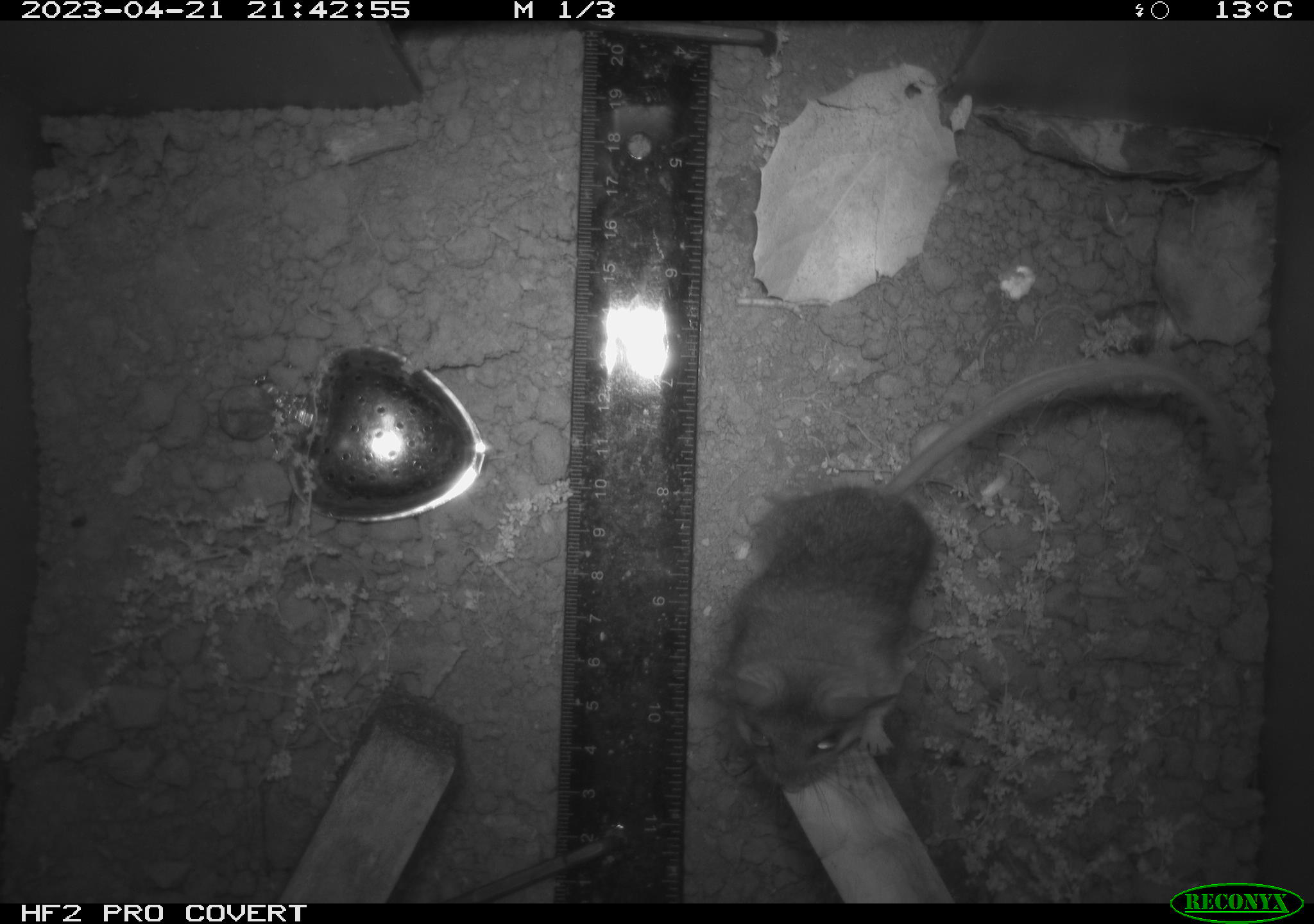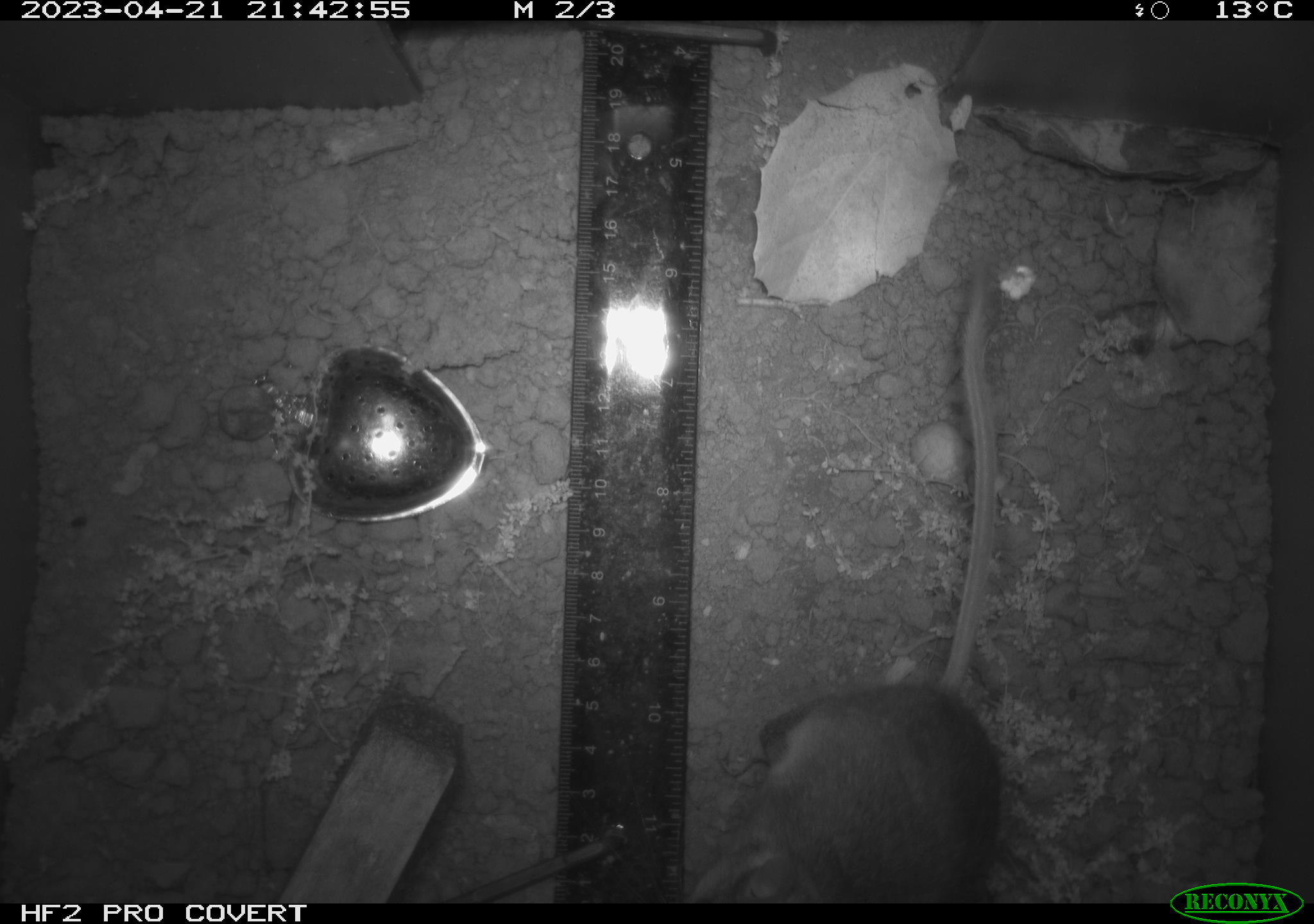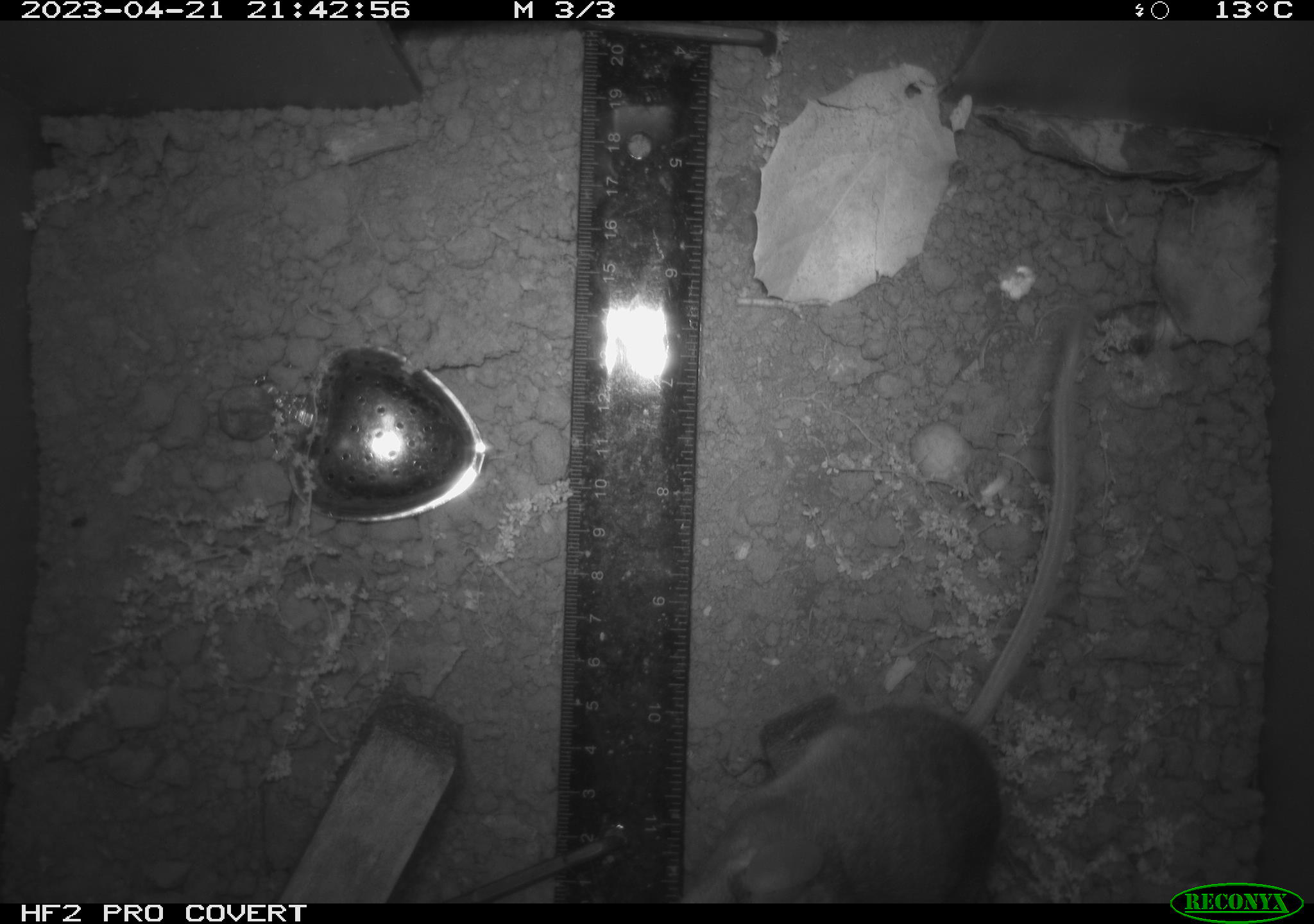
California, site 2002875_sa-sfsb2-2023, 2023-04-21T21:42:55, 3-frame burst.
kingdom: Animalia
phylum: Chordata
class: Mammalia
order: Rodentia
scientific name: Rodentia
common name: mouse species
Mouse species (Rodentia).